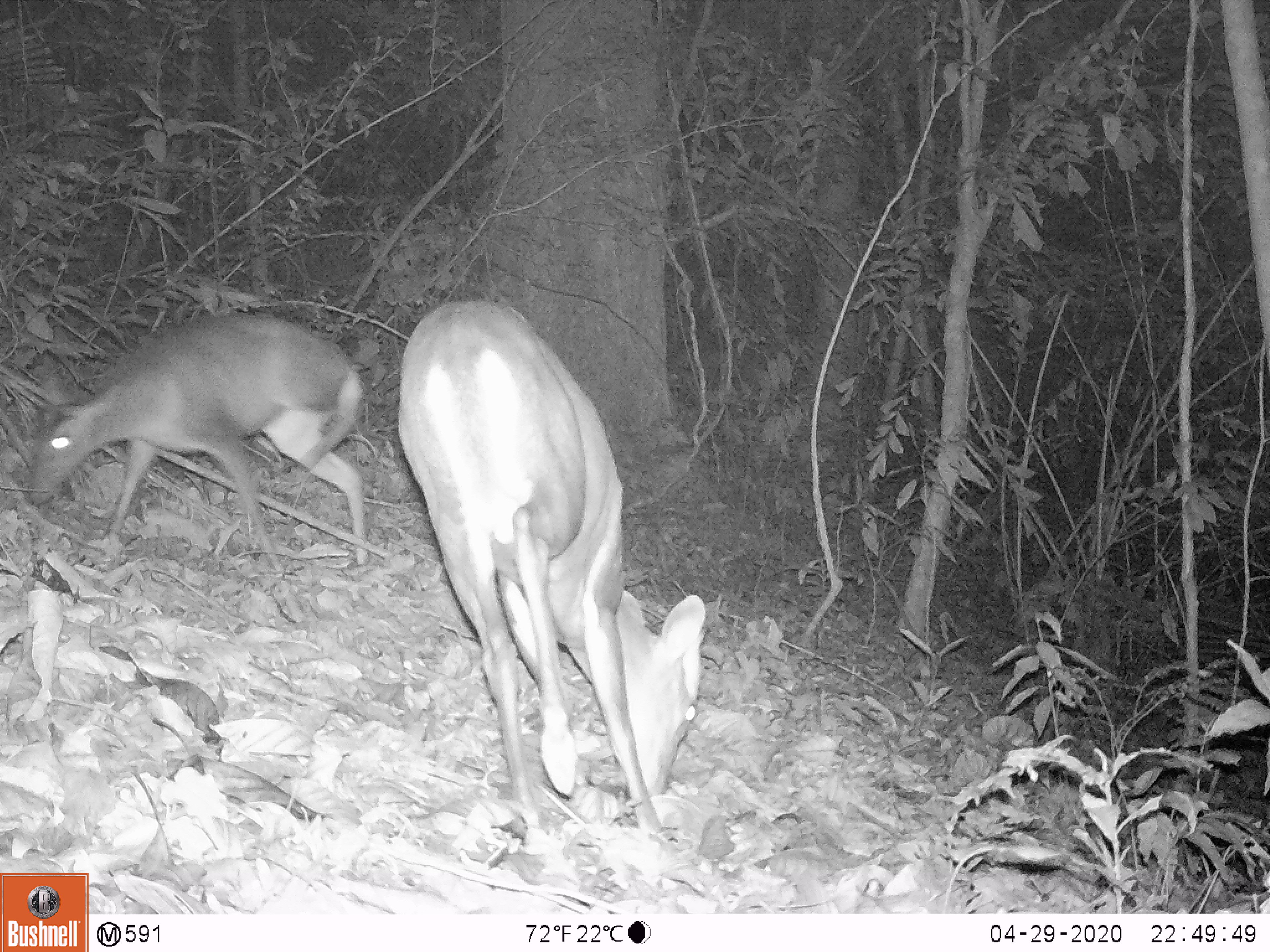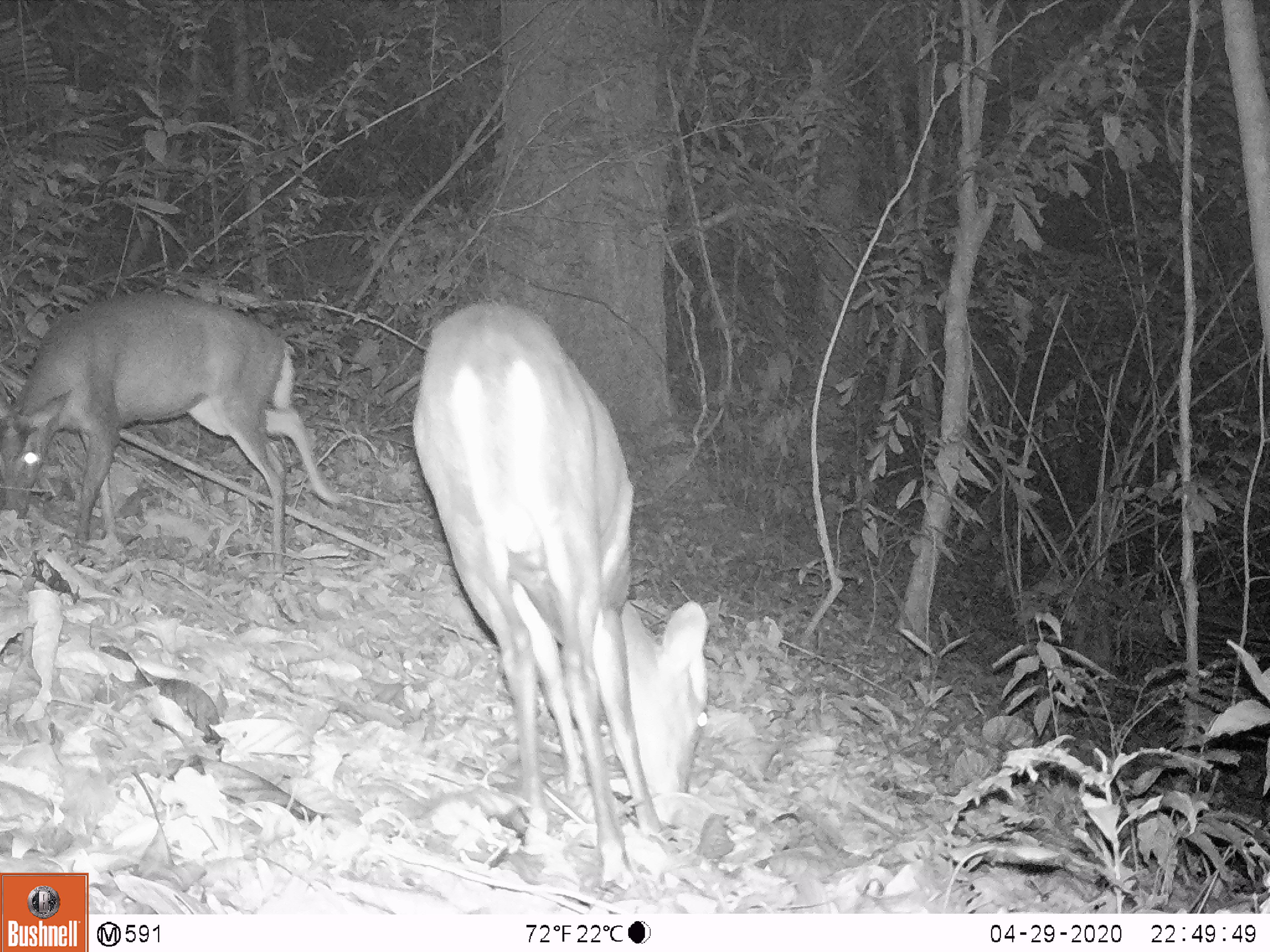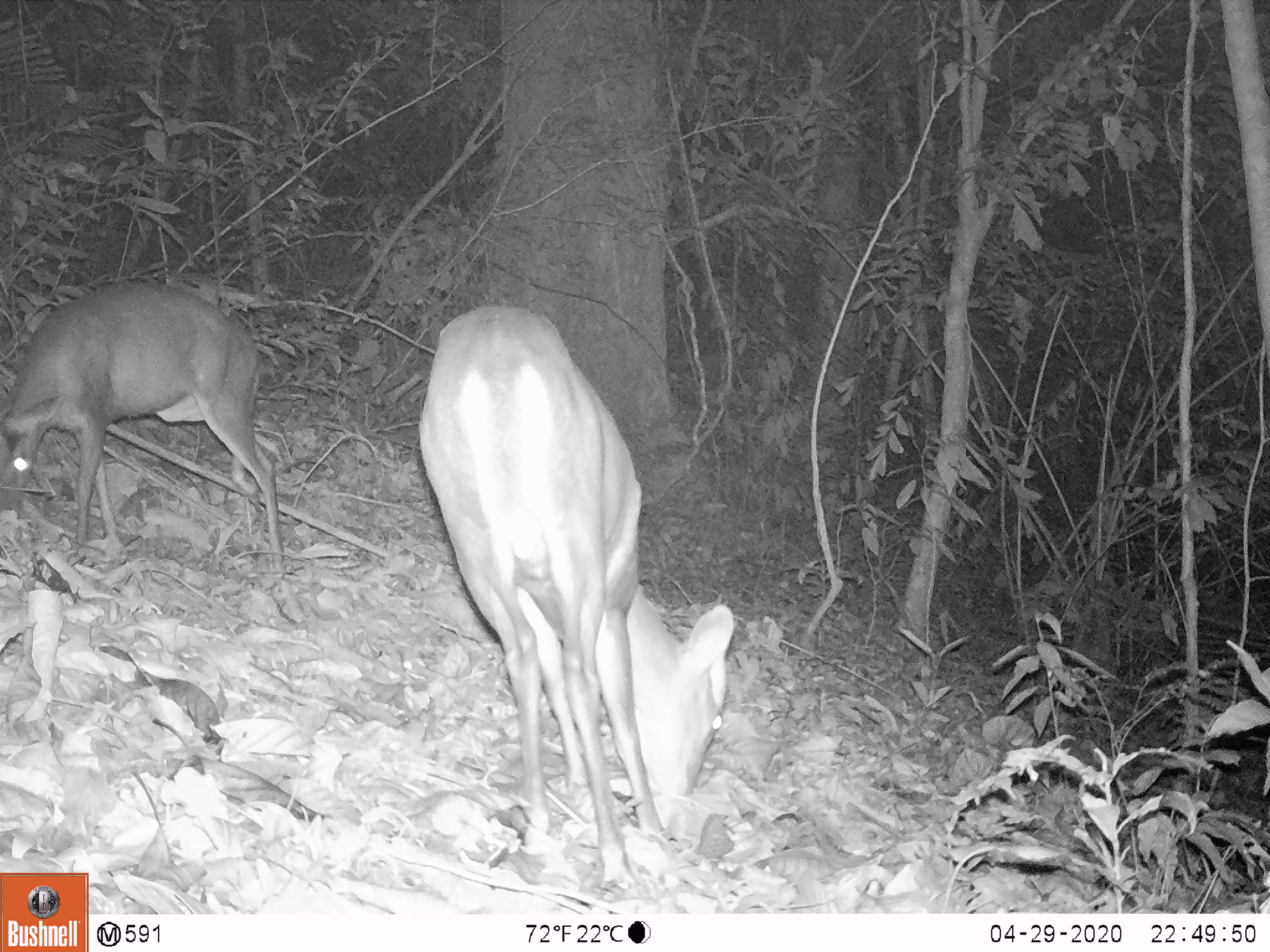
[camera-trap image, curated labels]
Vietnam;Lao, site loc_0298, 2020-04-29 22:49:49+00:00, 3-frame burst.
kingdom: Animalia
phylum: Chordata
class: Mammalia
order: Artiodactyla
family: Cervidae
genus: Muntiacus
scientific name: Muntiacus rooseveltorum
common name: roosevelt's muntjac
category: roosevelts muntjac group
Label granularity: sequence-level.